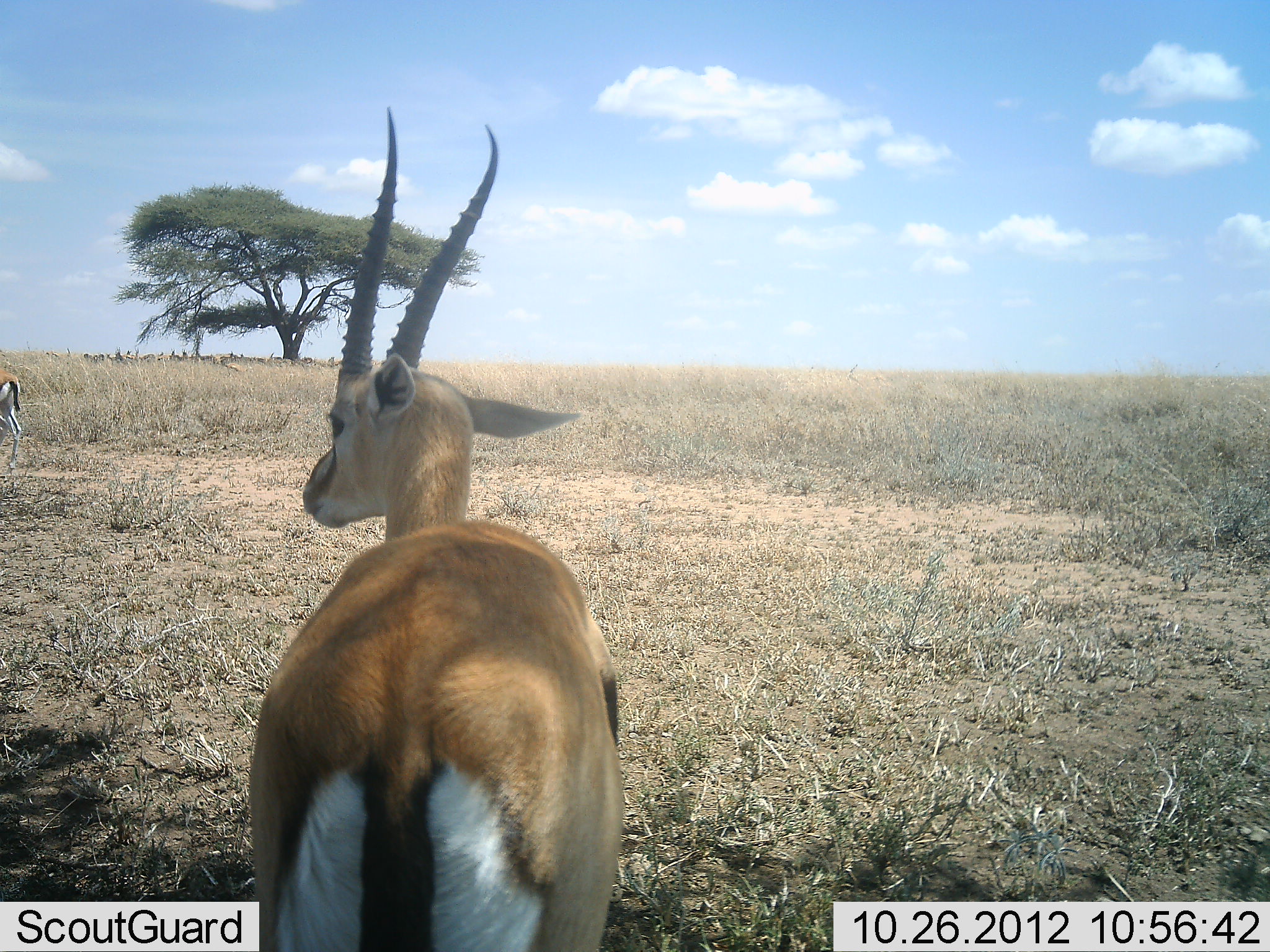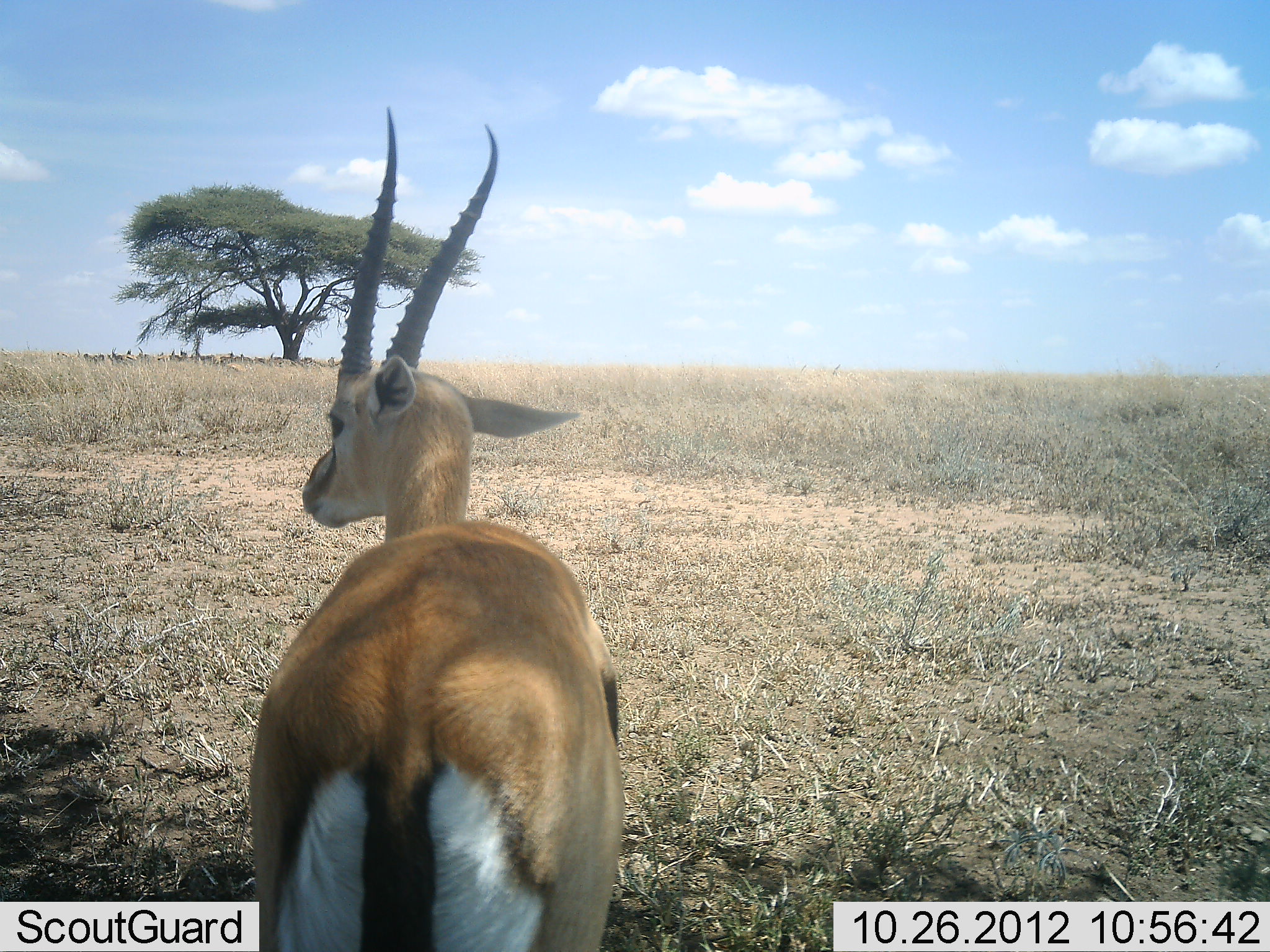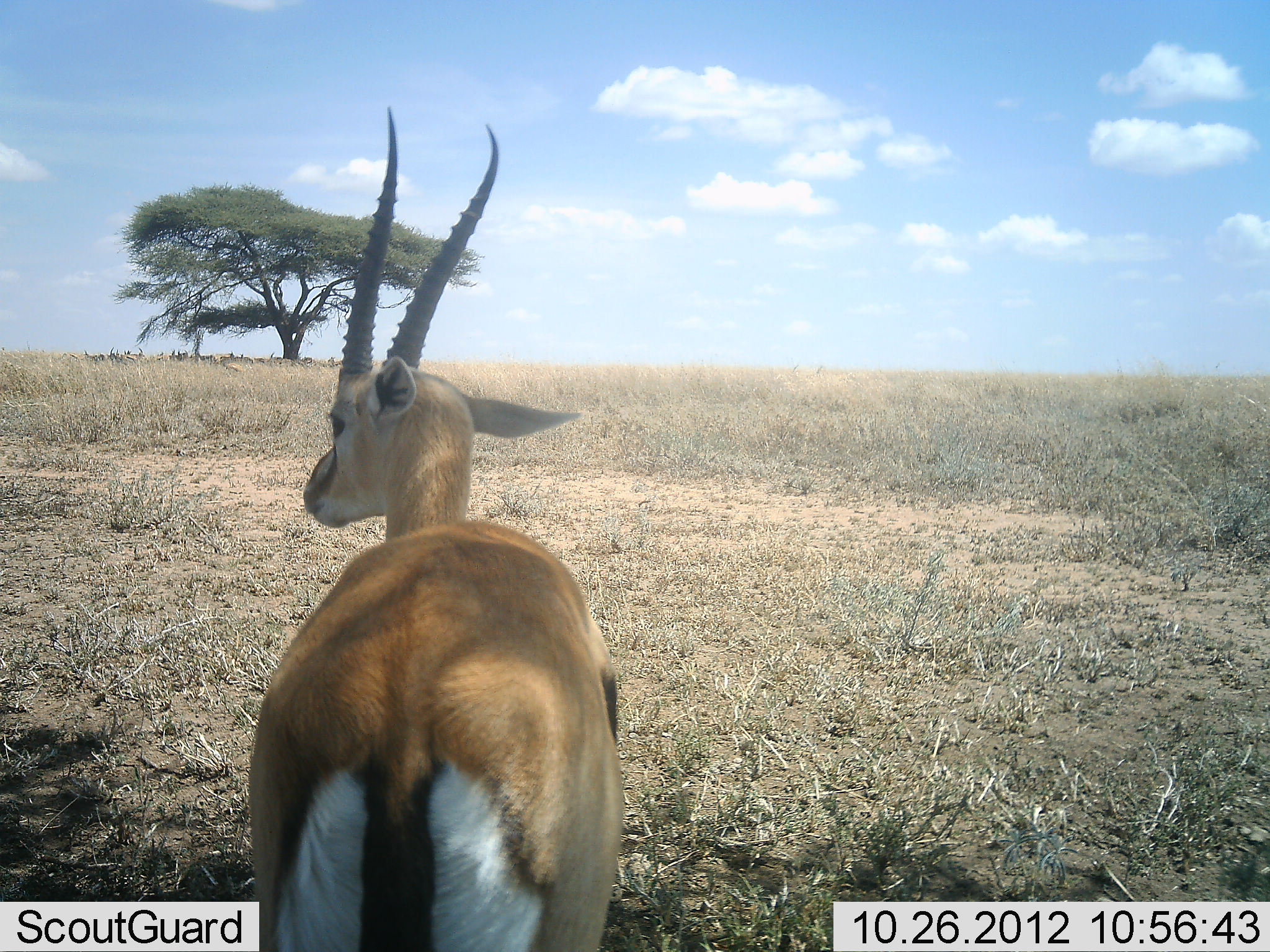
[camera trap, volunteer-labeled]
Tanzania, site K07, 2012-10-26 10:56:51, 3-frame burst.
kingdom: Animalia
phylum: Chordata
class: Mammalia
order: Artiodactyla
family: Bovidae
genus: Eudorcas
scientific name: Eudorcas thomsonii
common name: thomson's gazelle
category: gazellethomsons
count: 2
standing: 100%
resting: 0%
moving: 20%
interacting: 0%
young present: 0%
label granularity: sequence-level